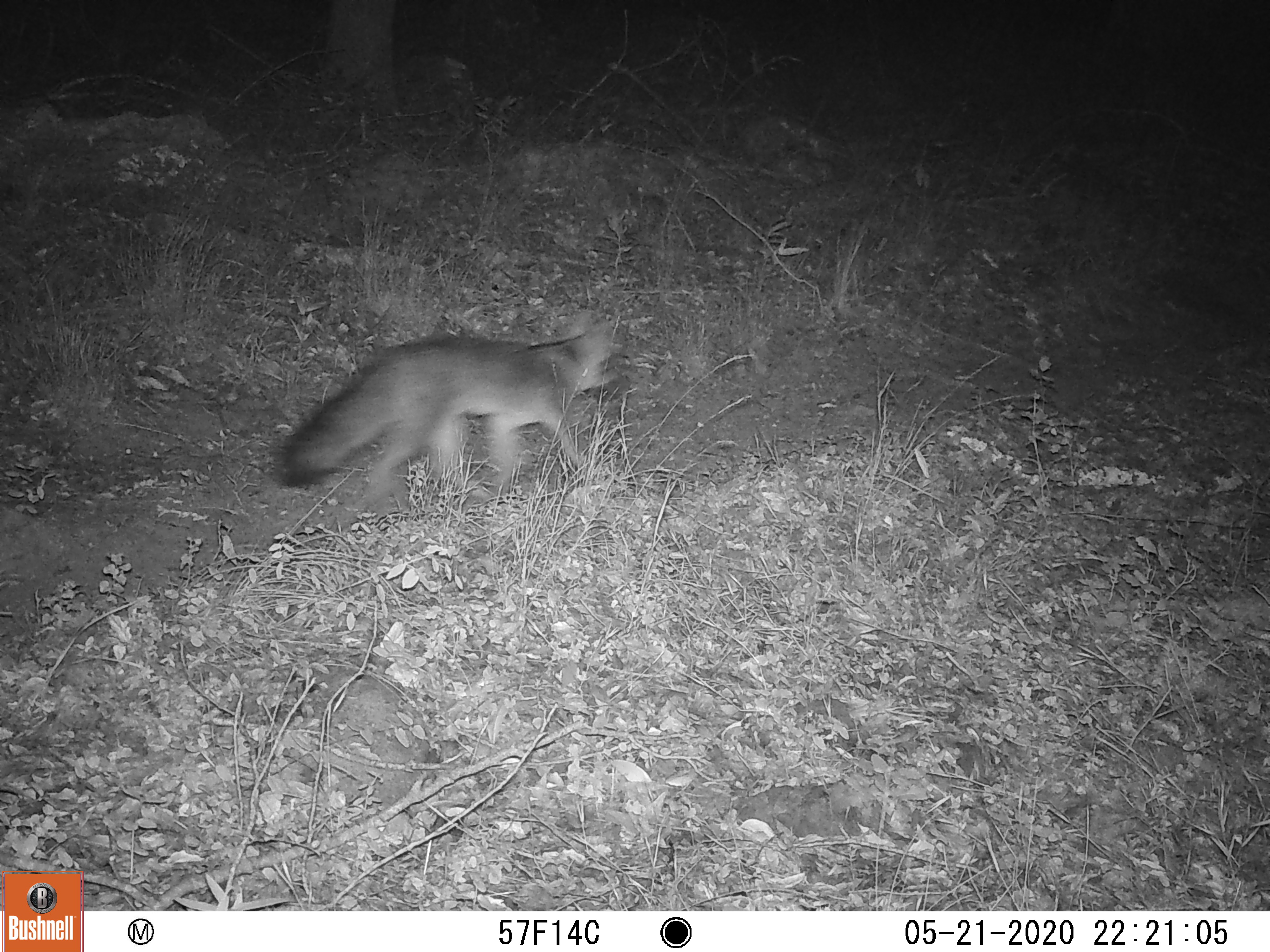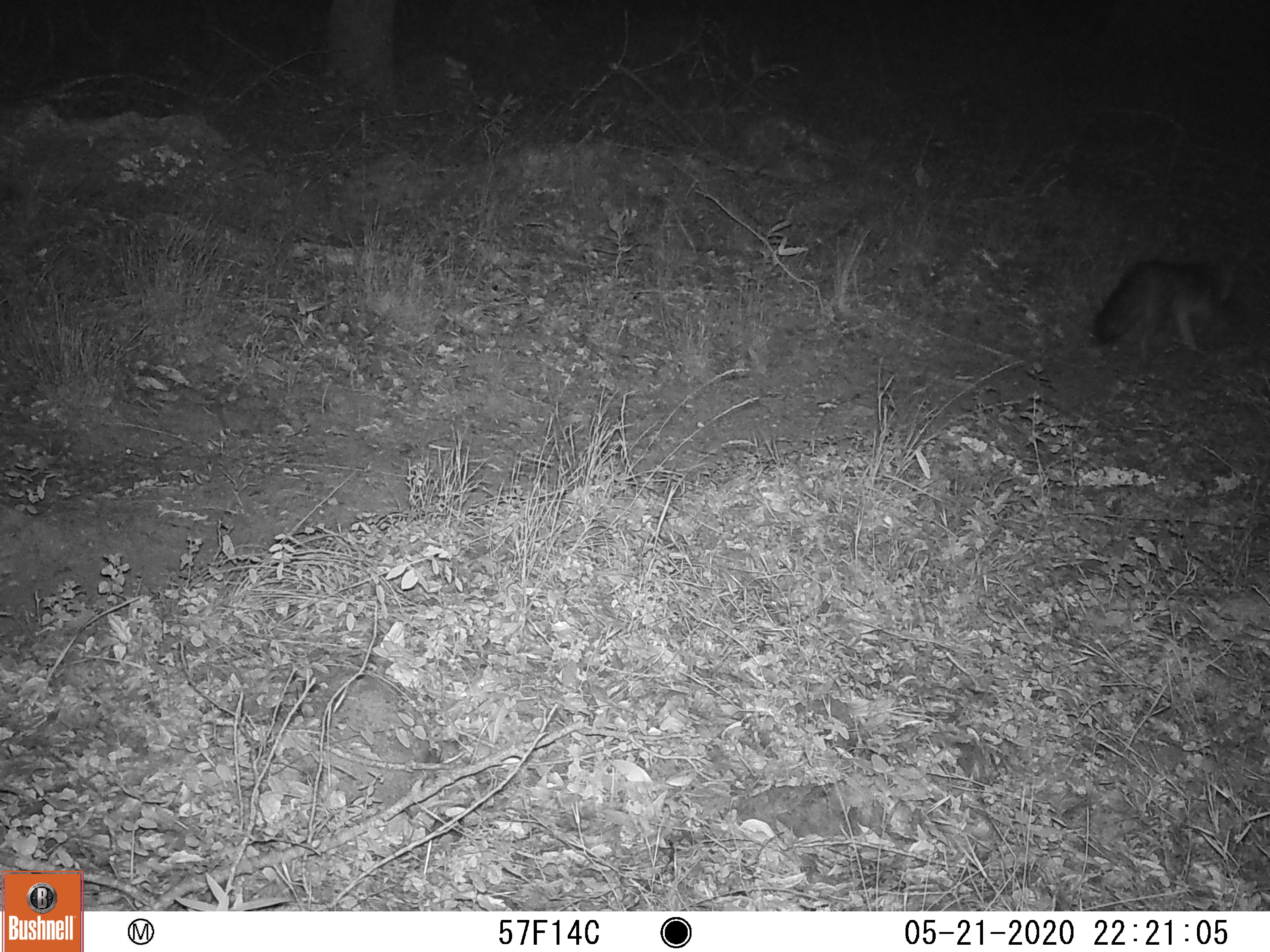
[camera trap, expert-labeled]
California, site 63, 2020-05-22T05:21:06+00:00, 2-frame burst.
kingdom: Animalia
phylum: Chordata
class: Mammalia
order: Carnivora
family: Canidae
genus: Urocyon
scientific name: Urocyon cinereoargenteus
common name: gray fox